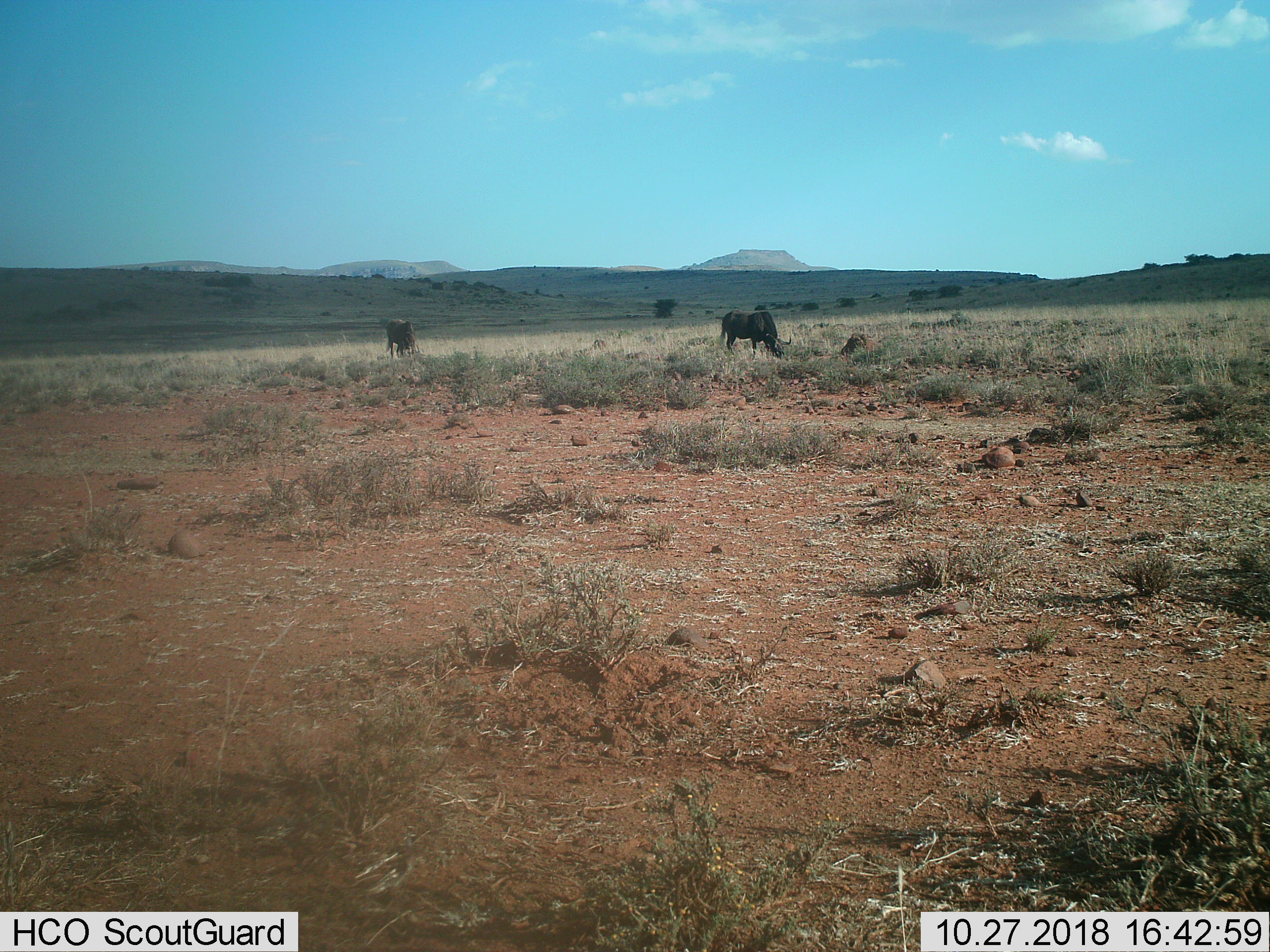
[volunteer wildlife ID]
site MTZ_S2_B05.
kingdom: Animalia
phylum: Chordata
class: Mammalia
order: Artiodactyla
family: Bovidae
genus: Connochaetes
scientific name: Connochaetes gnou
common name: black wildebeest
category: wildebeestblack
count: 2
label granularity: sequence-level